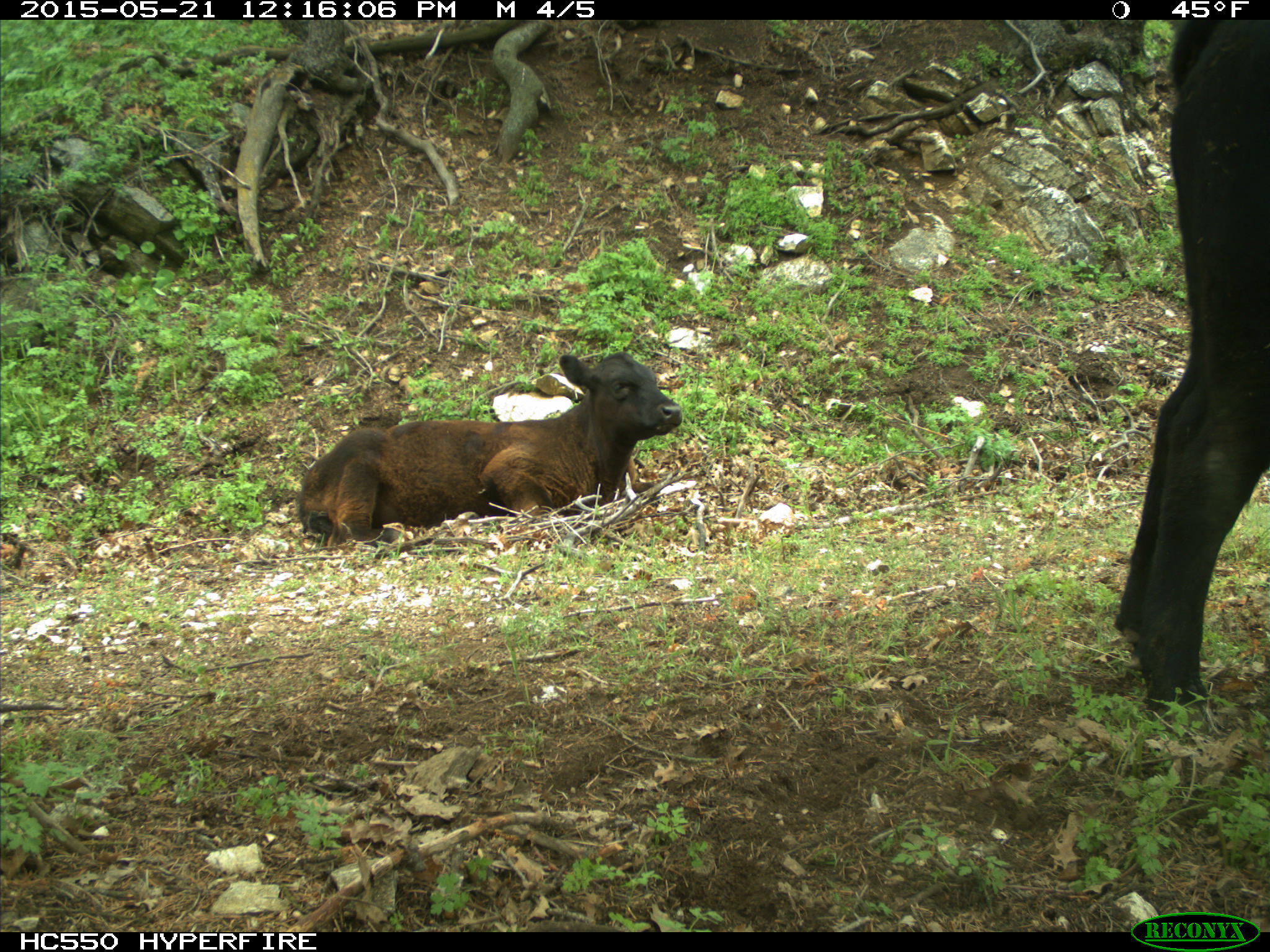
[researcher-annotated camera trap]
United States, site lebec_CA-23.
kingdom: Animalia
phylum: Chordata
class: Mammalia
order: Artiodactyla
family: Bovidae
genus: Bos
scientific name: Bos taurus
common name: domestic cow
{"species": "Bos taurus (domestic cow)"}